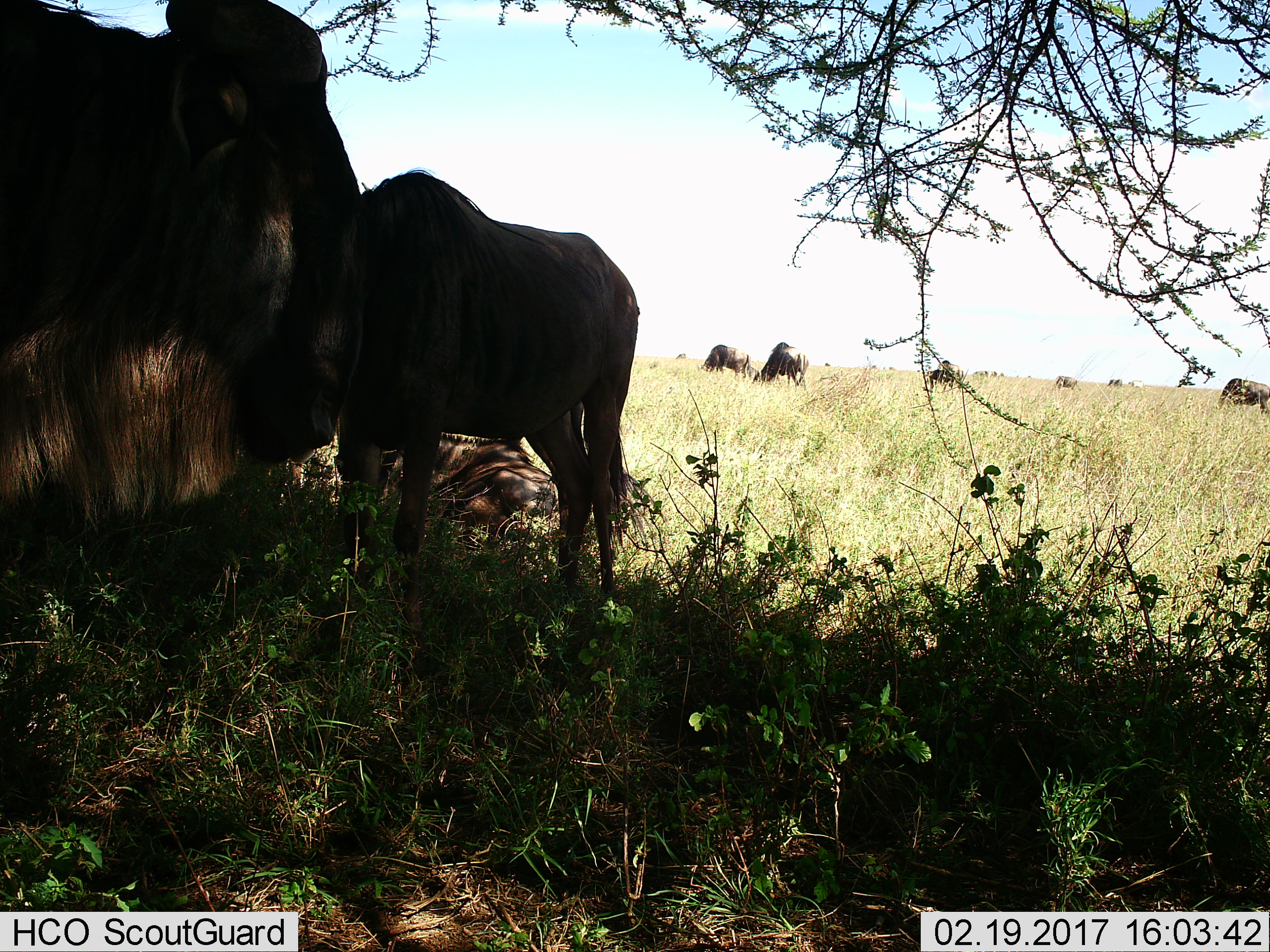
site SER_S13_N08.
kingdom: Animalia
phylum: Chordata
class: Mammalia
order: Artiodactyla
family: Bovidae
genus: Connochaetes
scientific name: Connochaetes taurinus taurinus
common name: blue wildebeest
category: wildebeestblue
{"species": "wildebeestblue (blue wildebeest) (Connochaetes taurinus taurinus)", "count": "7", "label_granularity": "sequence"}